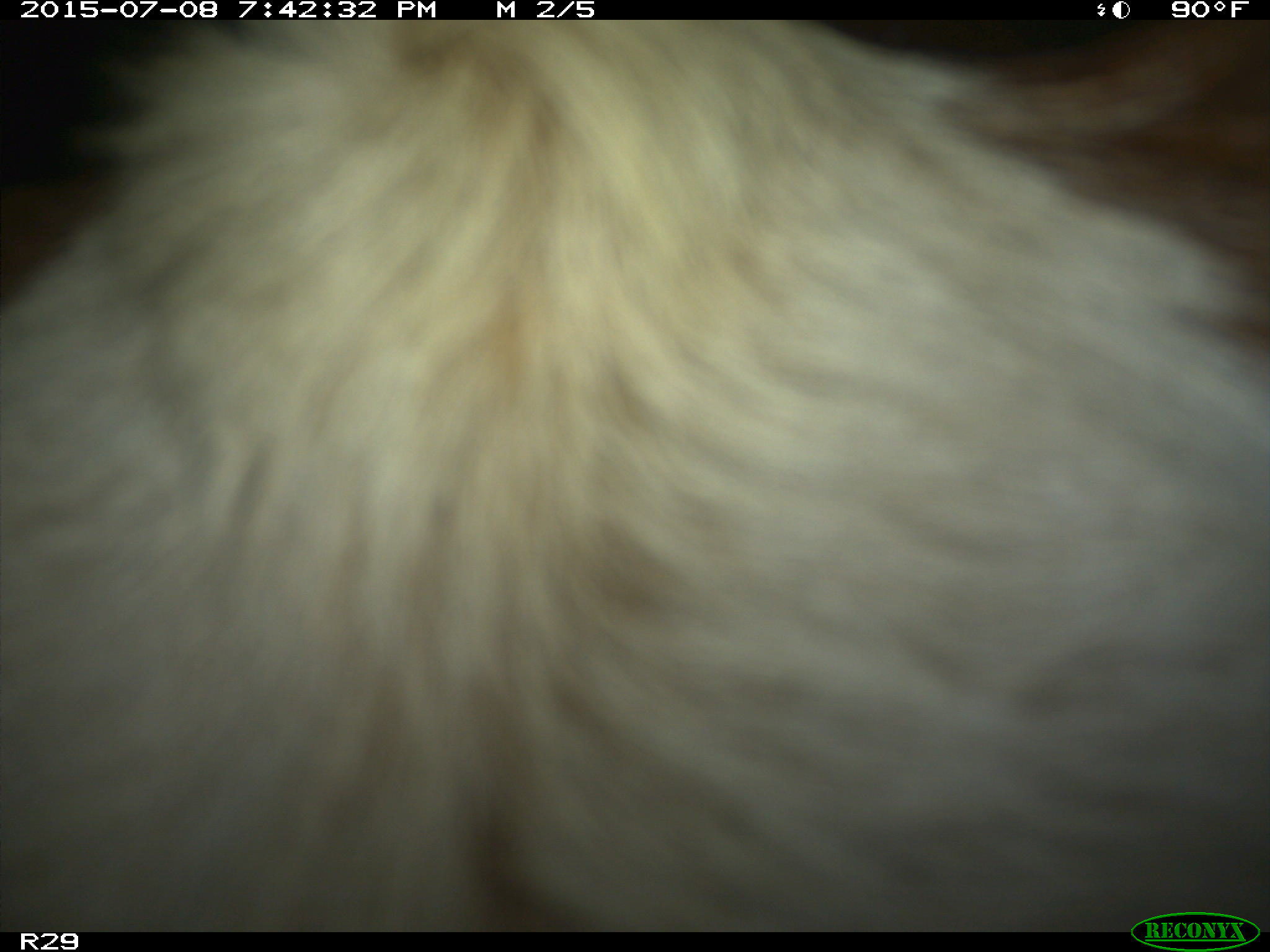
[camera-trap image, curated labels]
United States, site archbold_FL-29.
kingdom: Animalia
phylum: Chordata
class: Mammalia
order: Artiodactyla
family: Bovidae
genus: Bos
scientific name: Bos taurus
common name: domestic cow